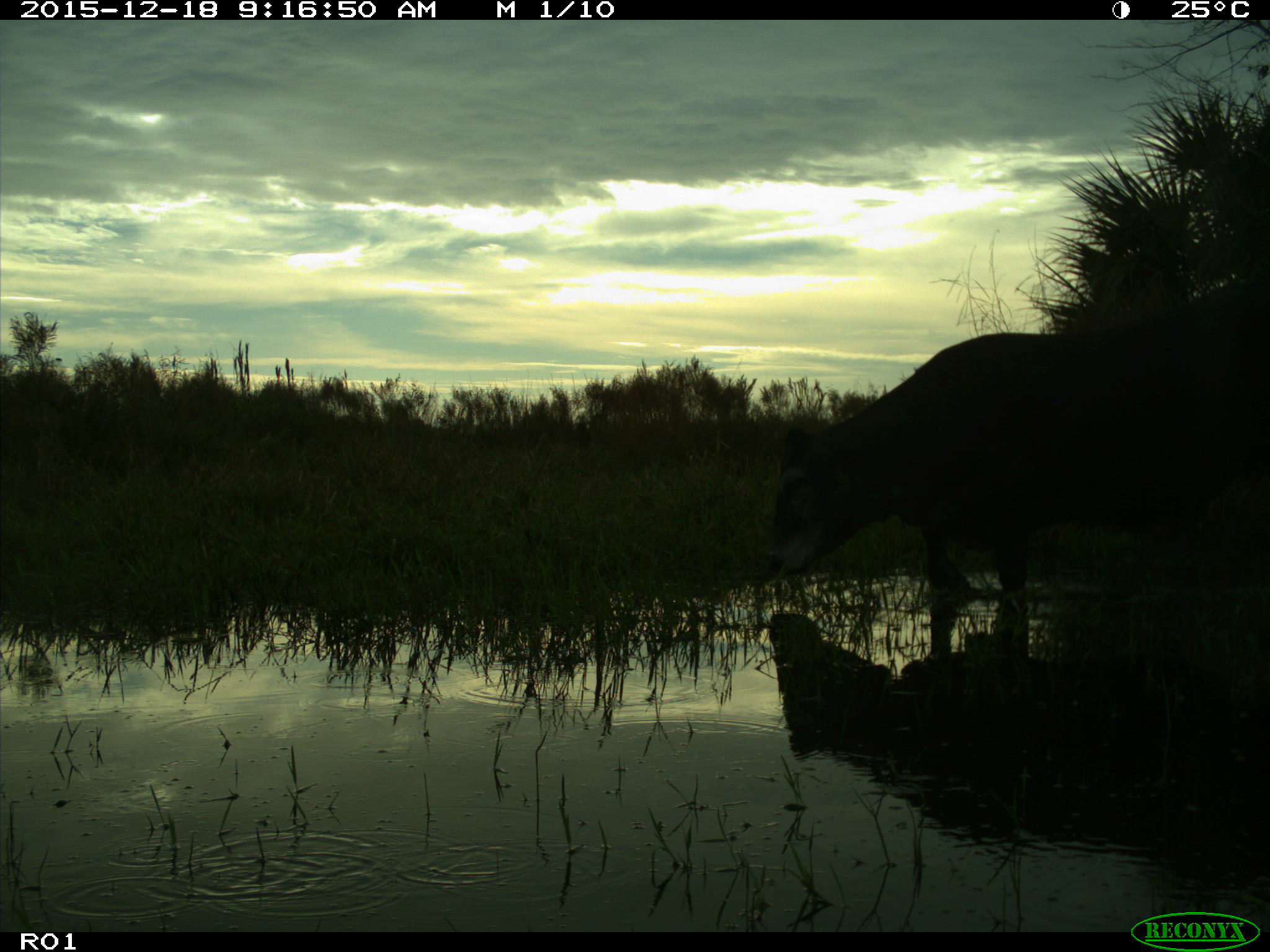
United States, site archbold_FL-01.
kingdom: Animalia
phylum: Chordata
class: Mammalia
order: Artiodactyla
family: Bovidae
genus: Bos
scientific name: Bos taurus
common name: domestic cow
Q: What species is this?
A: Bos taurus (domestic cow).